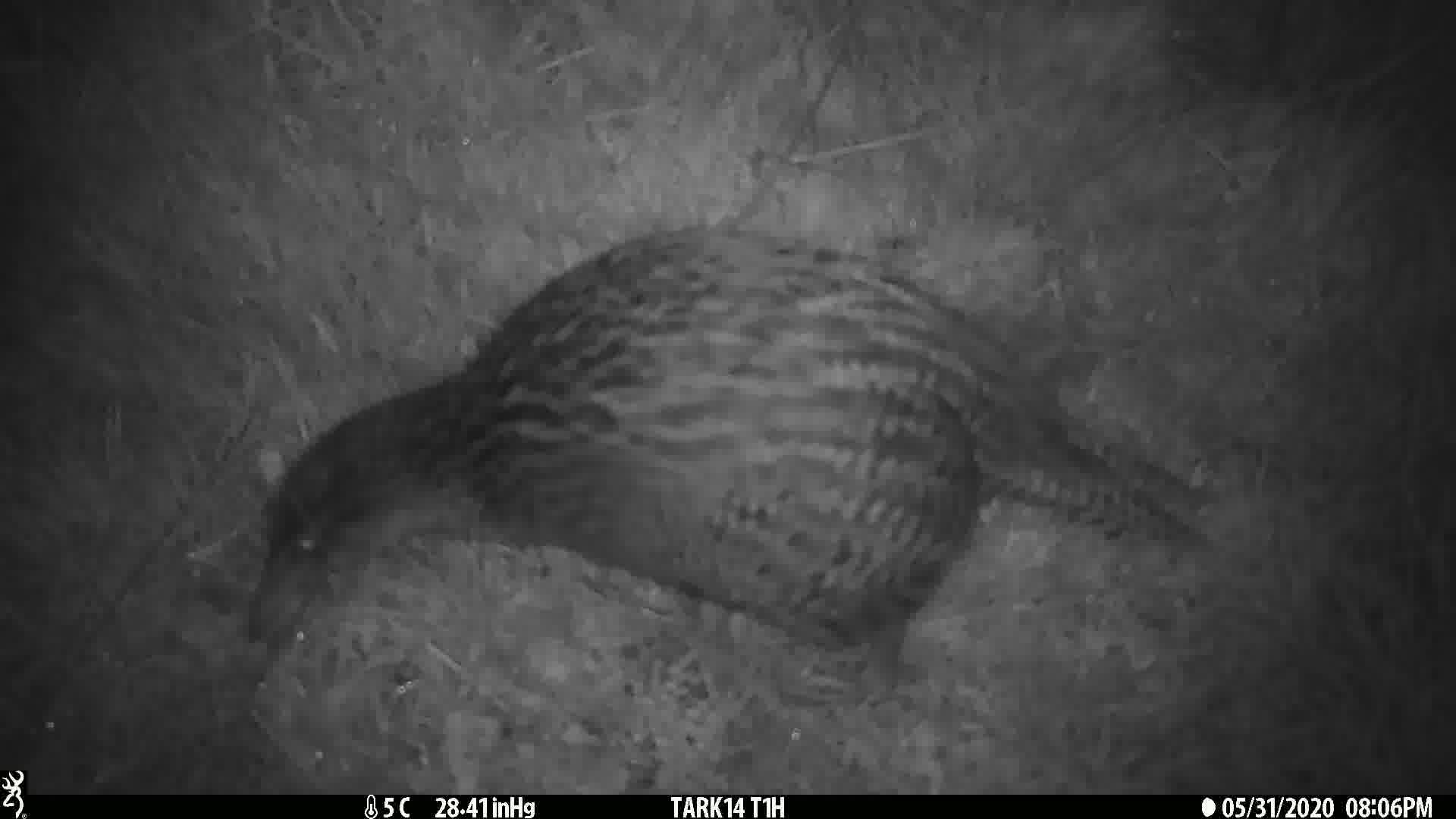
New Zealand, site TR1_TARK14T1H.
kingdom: Animalia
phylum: Chordata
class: Aves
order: Gruiformes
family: Rallidae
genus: Gallirallus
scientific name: Gallirallus australis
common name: weka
Weka (Gallirallus australis).